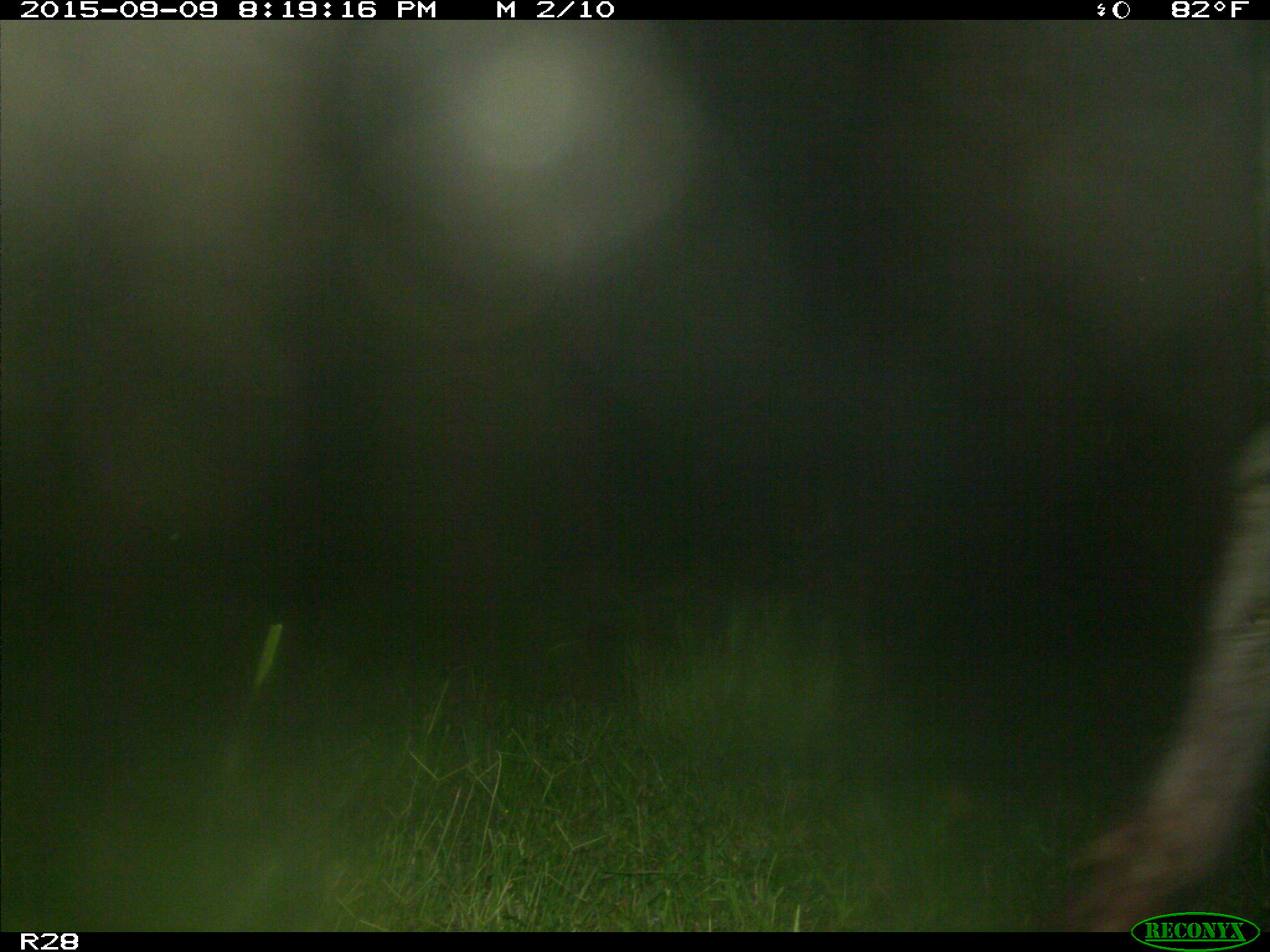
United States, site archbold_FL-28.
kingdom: Animalia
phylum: Chordata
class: Mammalia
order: Artiodactyla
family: Bovidae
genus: Bos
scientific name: Bos taurus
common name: domestic cow